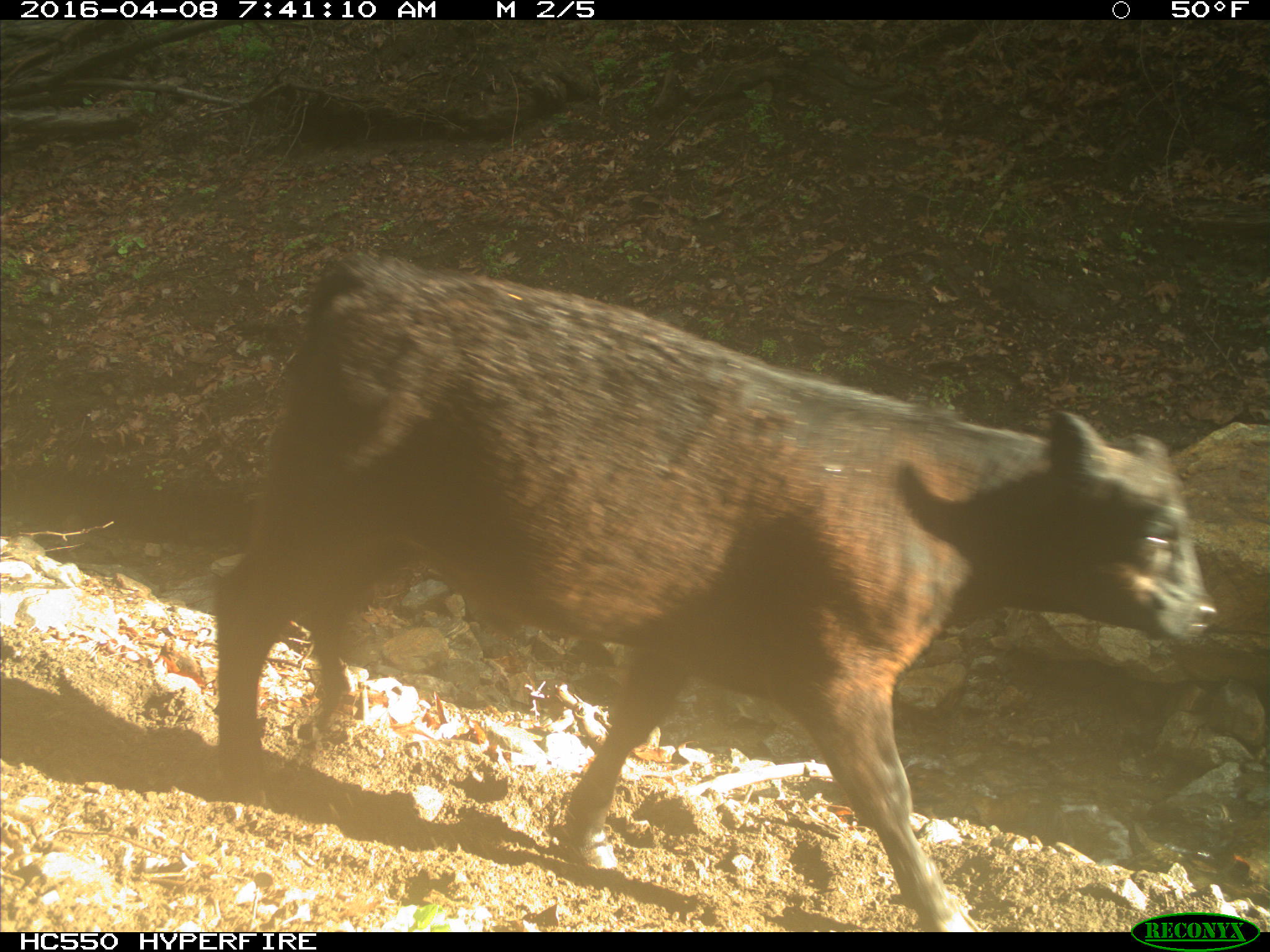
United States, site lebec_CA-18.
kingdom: Animalia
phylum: Chordata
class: Mammalia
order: Artiodactyla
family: Bovidae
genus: Bos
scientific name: Bos taurus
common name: domestic cow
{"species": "Bos taurus (domestic cow)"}